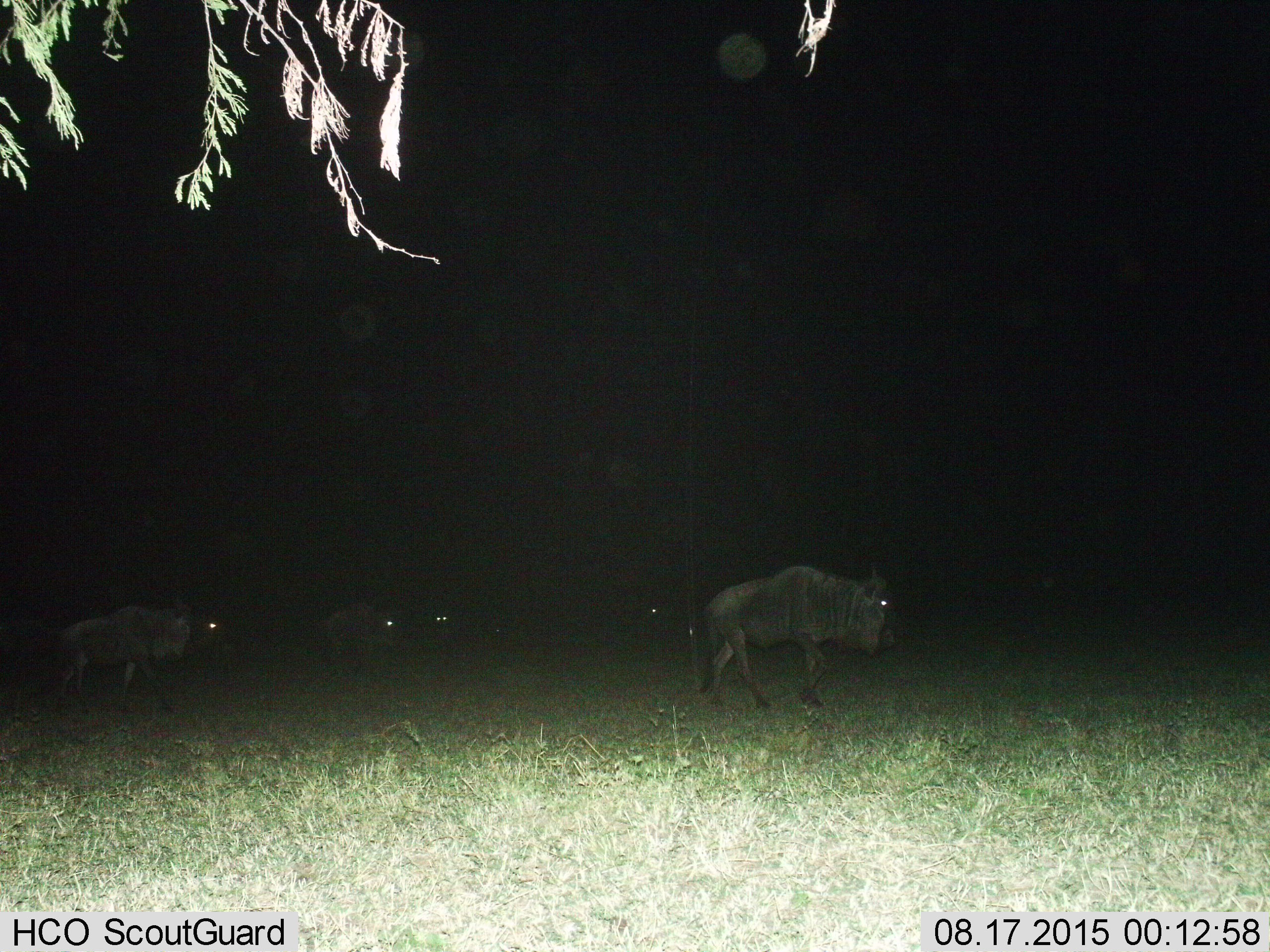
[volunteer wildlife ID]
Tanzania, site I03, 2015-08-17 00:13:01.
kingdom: Animalia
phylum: Chordata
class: Mammalia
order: Artiodactyla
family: Bovidae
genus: Connochaetes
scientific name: Connochaetes taurinus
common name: blue wildebeest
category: wildebeest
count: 5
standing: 20%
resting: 0%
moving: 90%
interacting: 0%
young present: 0%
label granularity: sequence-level